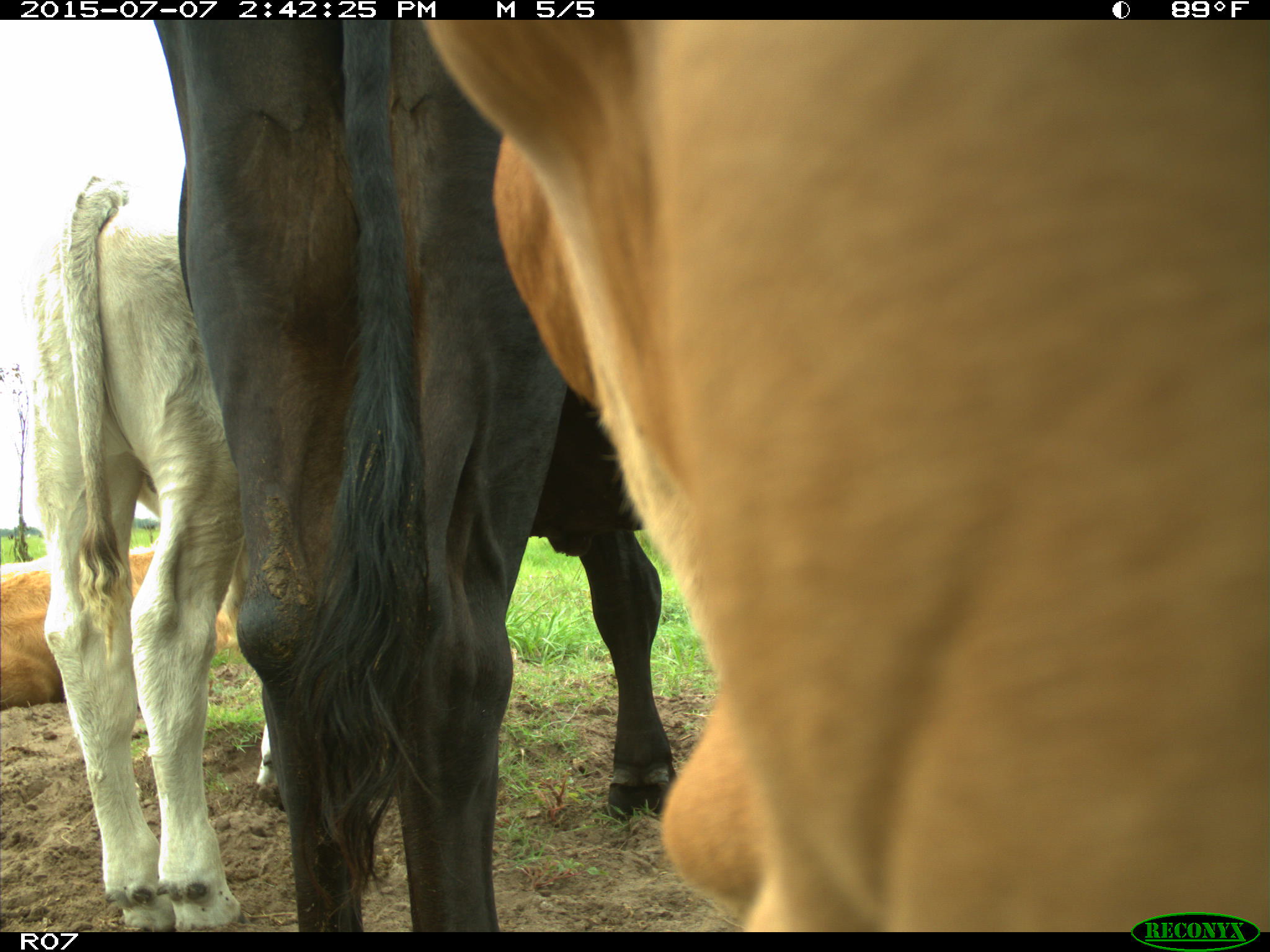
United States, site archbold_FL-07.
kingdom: Animalia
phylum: Chordata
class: Mammalia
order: Artiodactyla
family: Bovidae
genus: Bos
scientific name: Bos taurus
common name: domestic cow